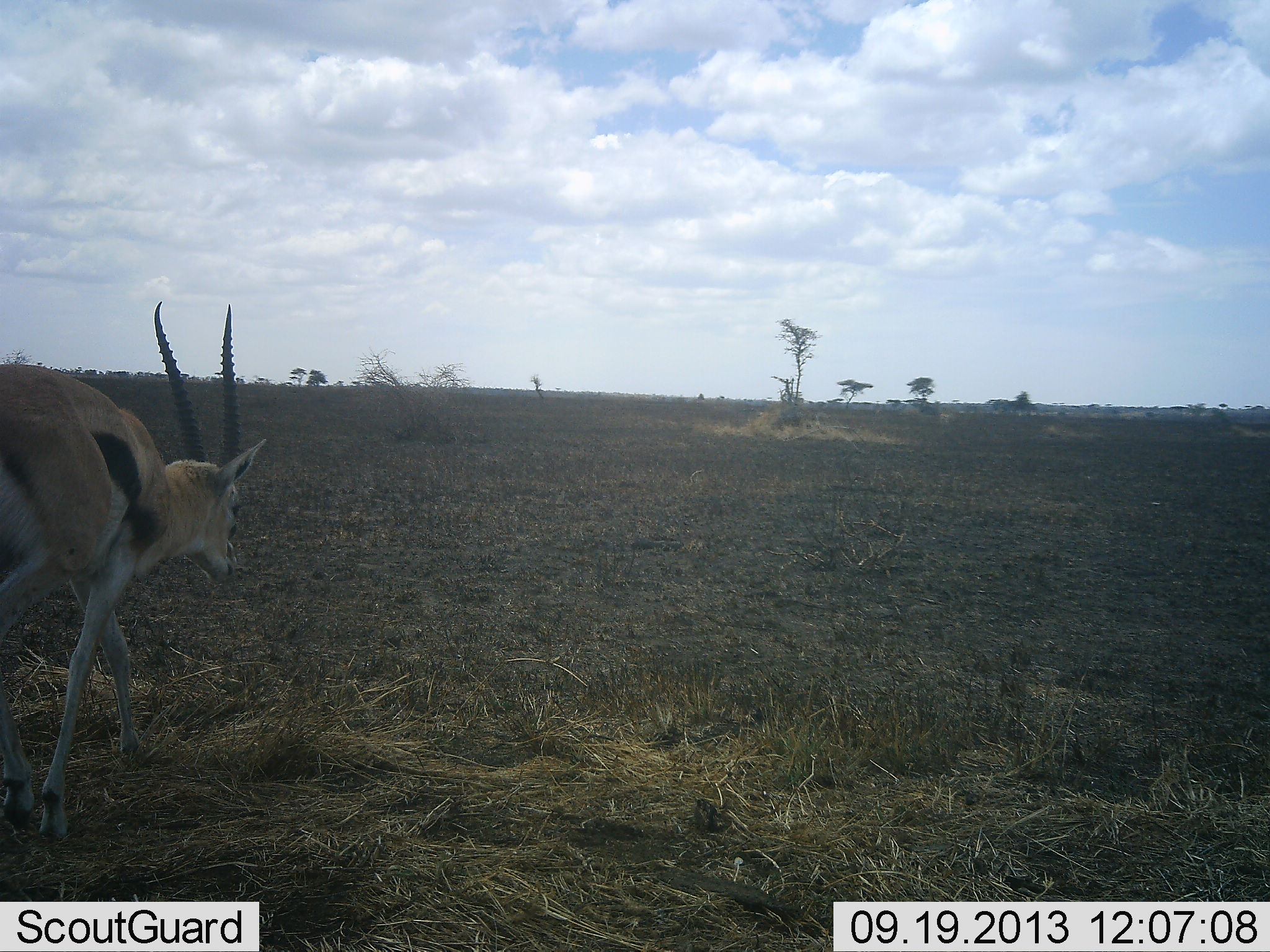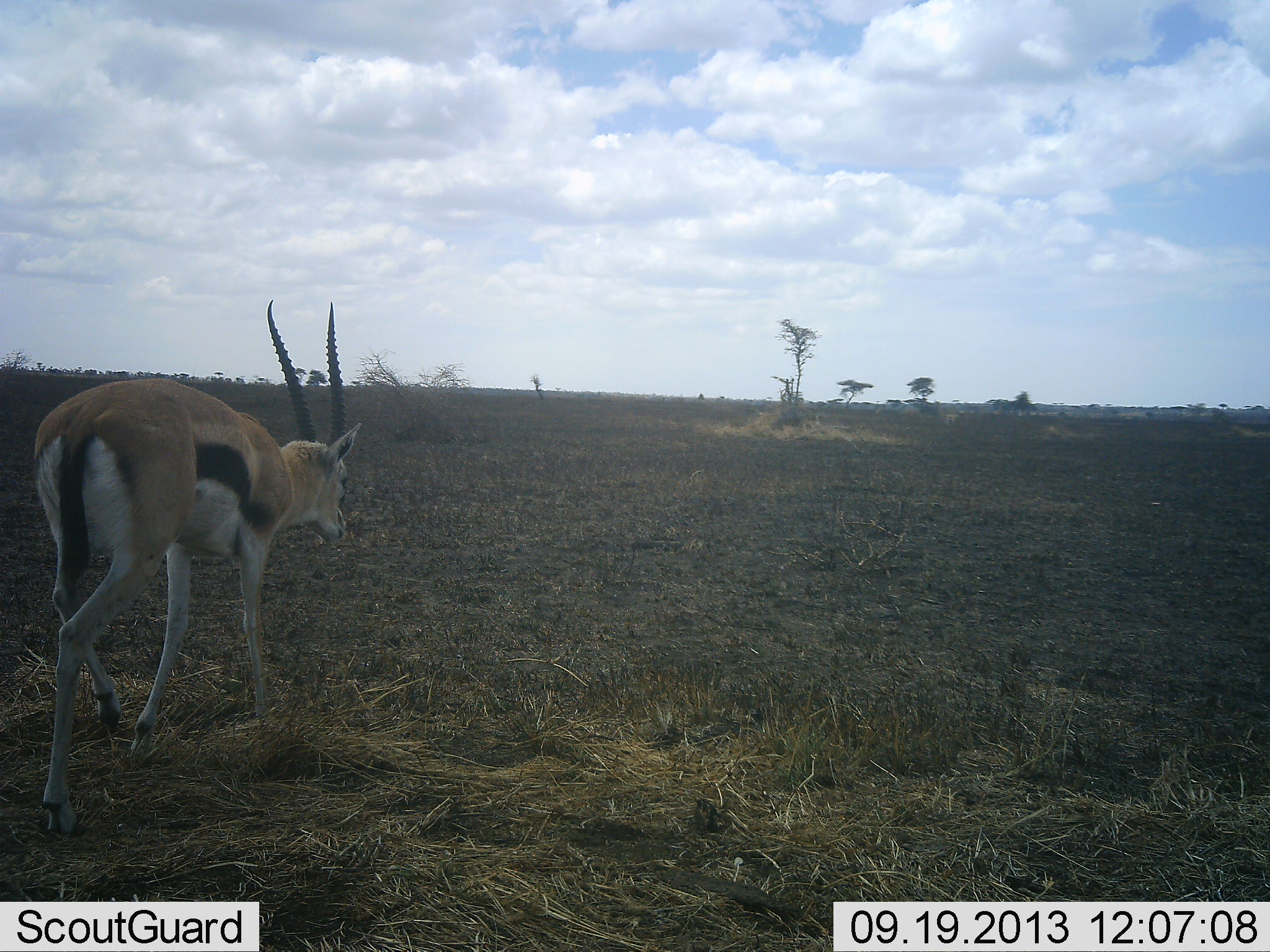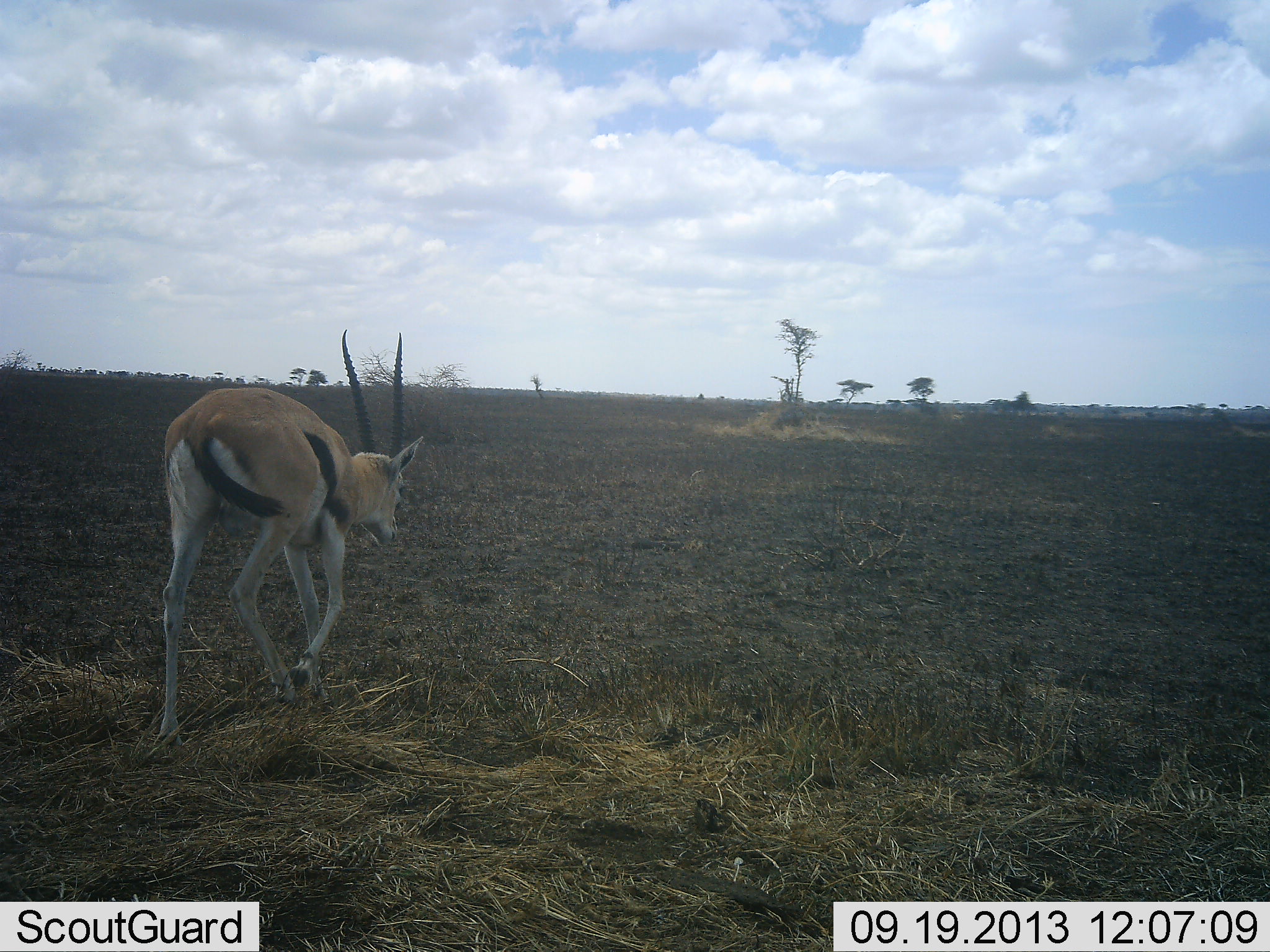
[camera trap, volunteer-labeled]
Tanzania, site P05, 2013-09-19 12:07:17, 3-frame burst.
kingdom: Animalia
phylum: Chordata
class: Mammalia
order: Artiodactyla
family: Bovidae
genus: Eudorcas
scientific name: Eudorcas thomsonii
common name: thomson's gazelle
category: gazellethomsons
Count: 1.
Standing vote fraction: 10%.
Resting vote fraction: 0%.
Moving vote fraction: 100%.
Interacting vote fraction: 0%.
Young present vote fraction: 0%.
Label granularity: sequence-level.